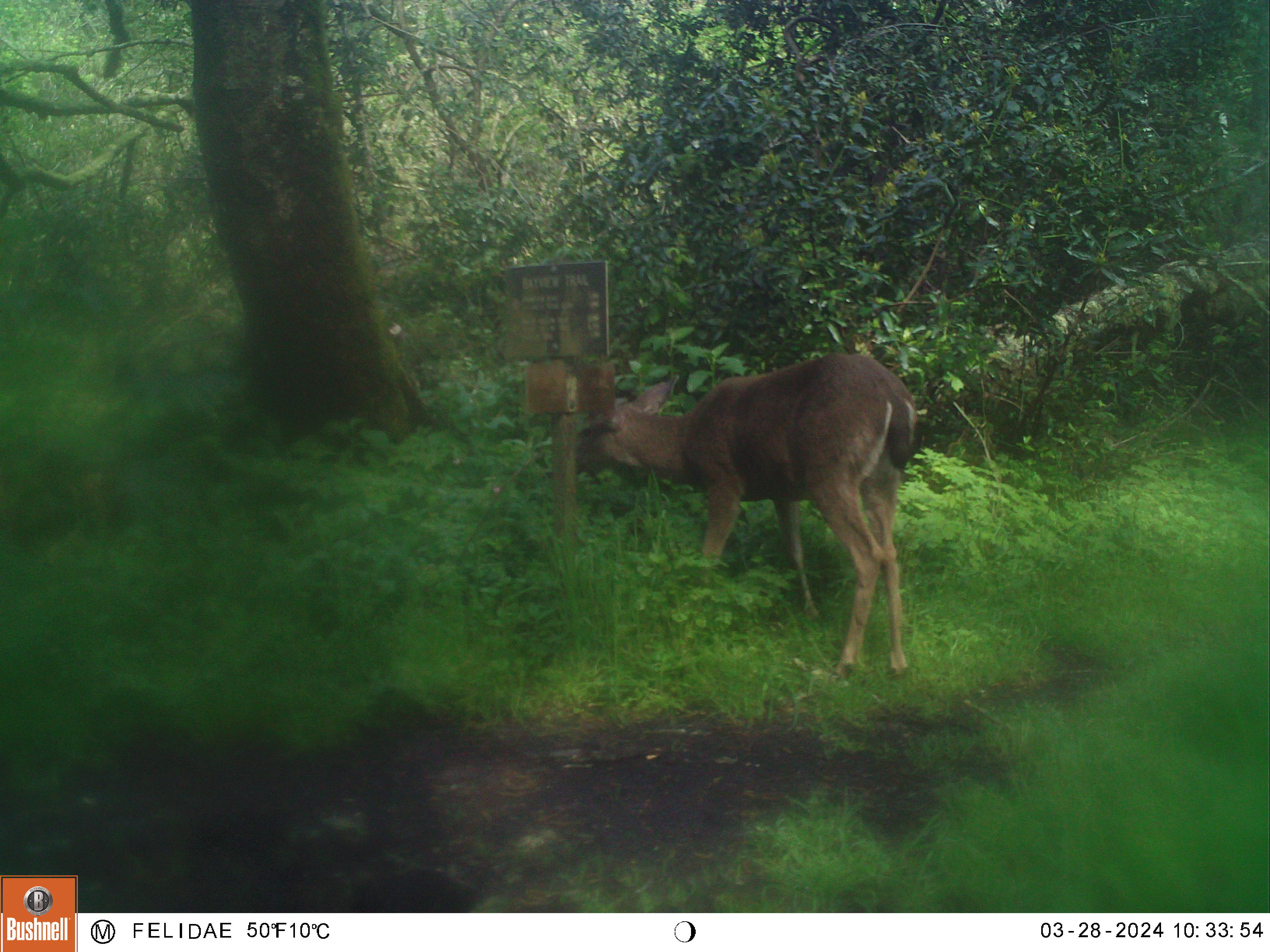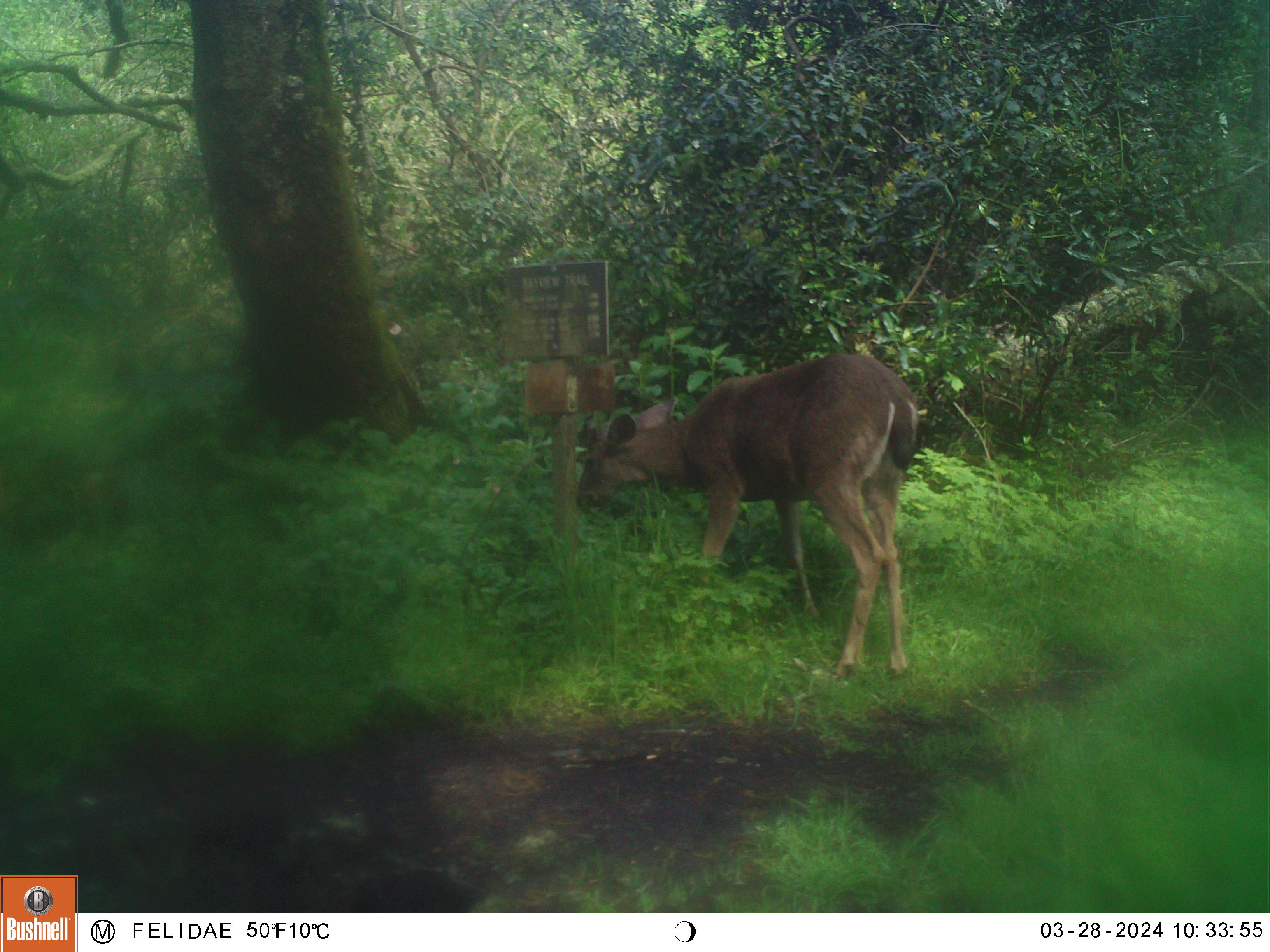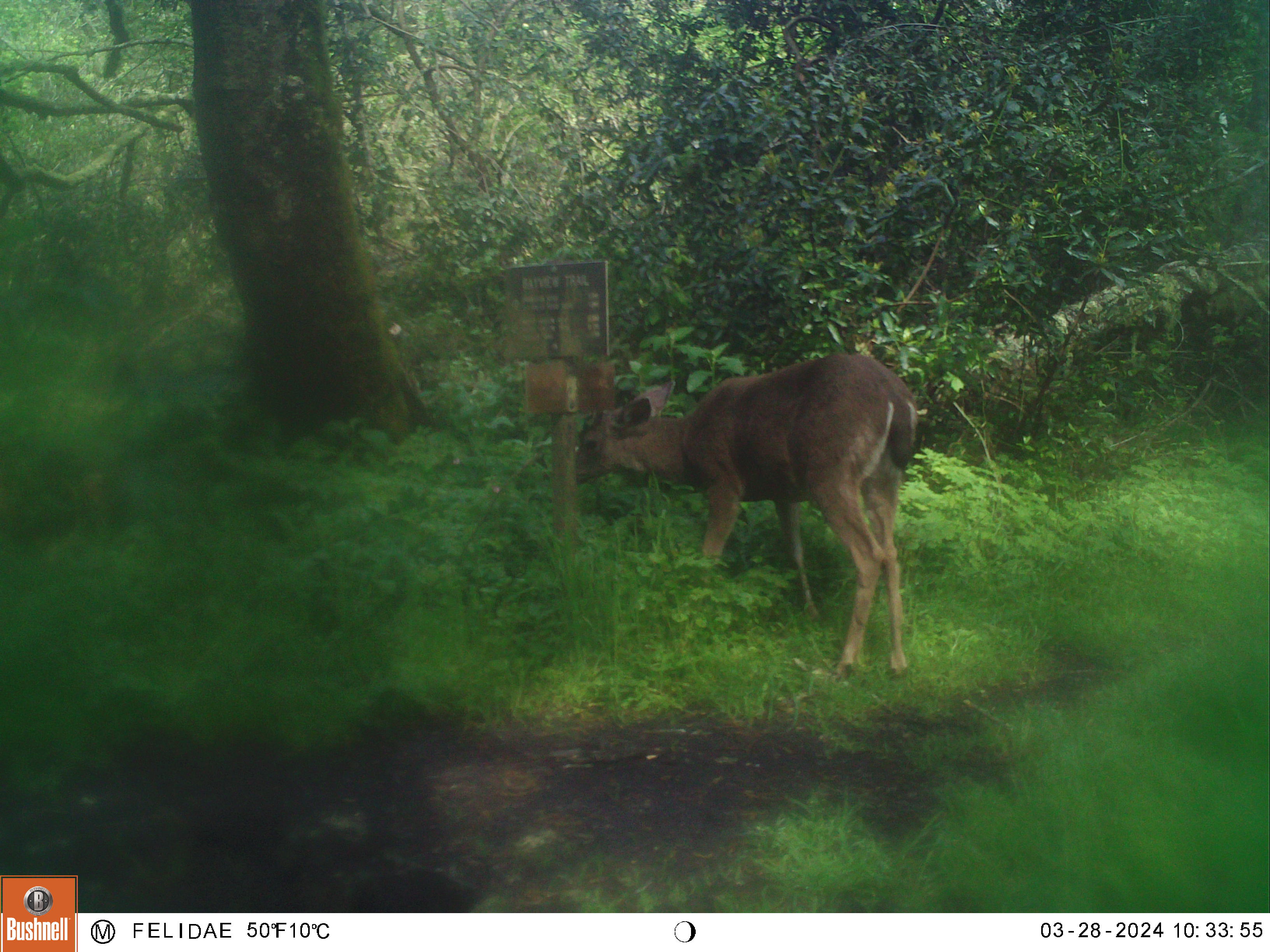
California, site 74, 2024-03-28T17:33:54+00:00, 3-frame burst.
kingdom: Animalia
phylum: Chordata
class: Mammalia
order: Artiodactyla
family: Cervidae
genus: Odocoileus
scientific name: Odocoileus hemionus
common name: mule deer